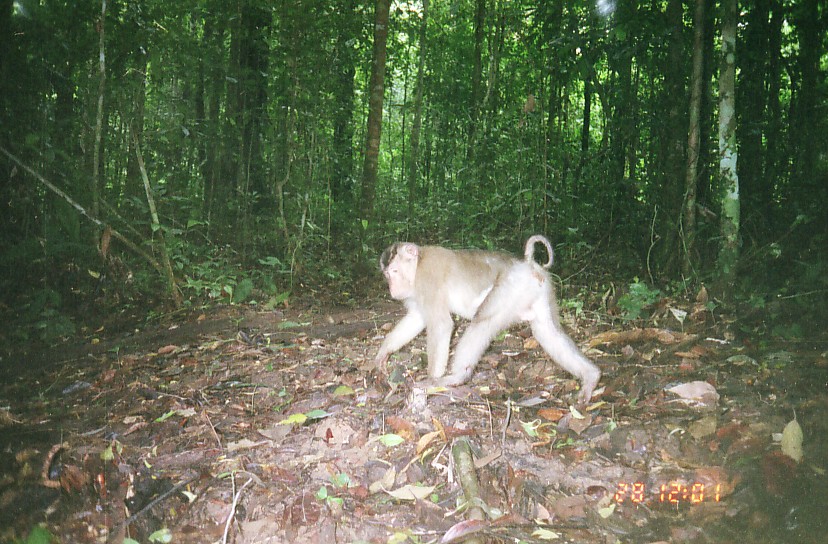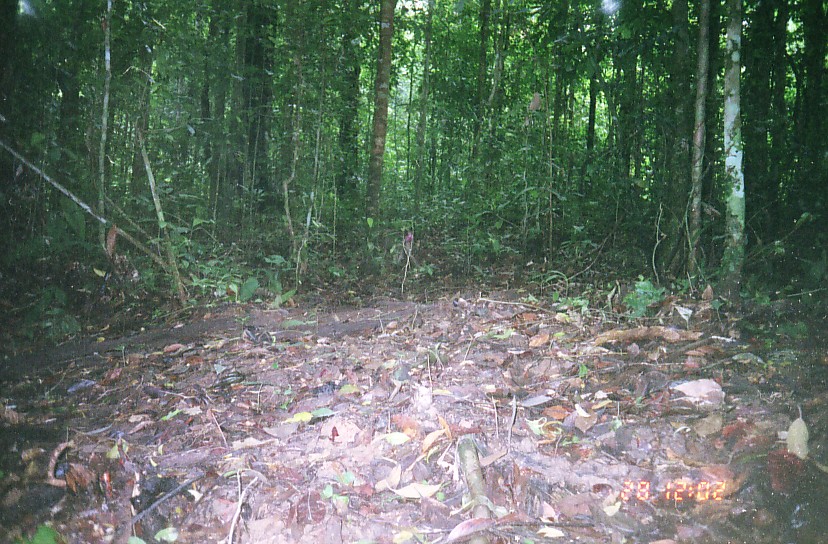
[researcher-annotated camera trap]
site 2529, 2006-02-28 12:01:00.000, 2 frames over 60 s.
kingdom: Animalia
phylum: Chordata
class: Mammalia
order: Primates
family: Cercopithecidae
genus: Macaca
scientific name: Macaca nemestrina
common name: southern pig-tailed macaque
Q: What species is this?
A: Macaca nemestrina (southern pig-tailed macaque).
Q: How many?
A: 1.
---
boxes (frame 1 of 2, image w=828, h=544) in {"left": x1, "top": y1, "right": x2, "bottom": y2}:
macaca nemestrina: {"left": 372, "top": 233, "right": 602, "bottom": 405}